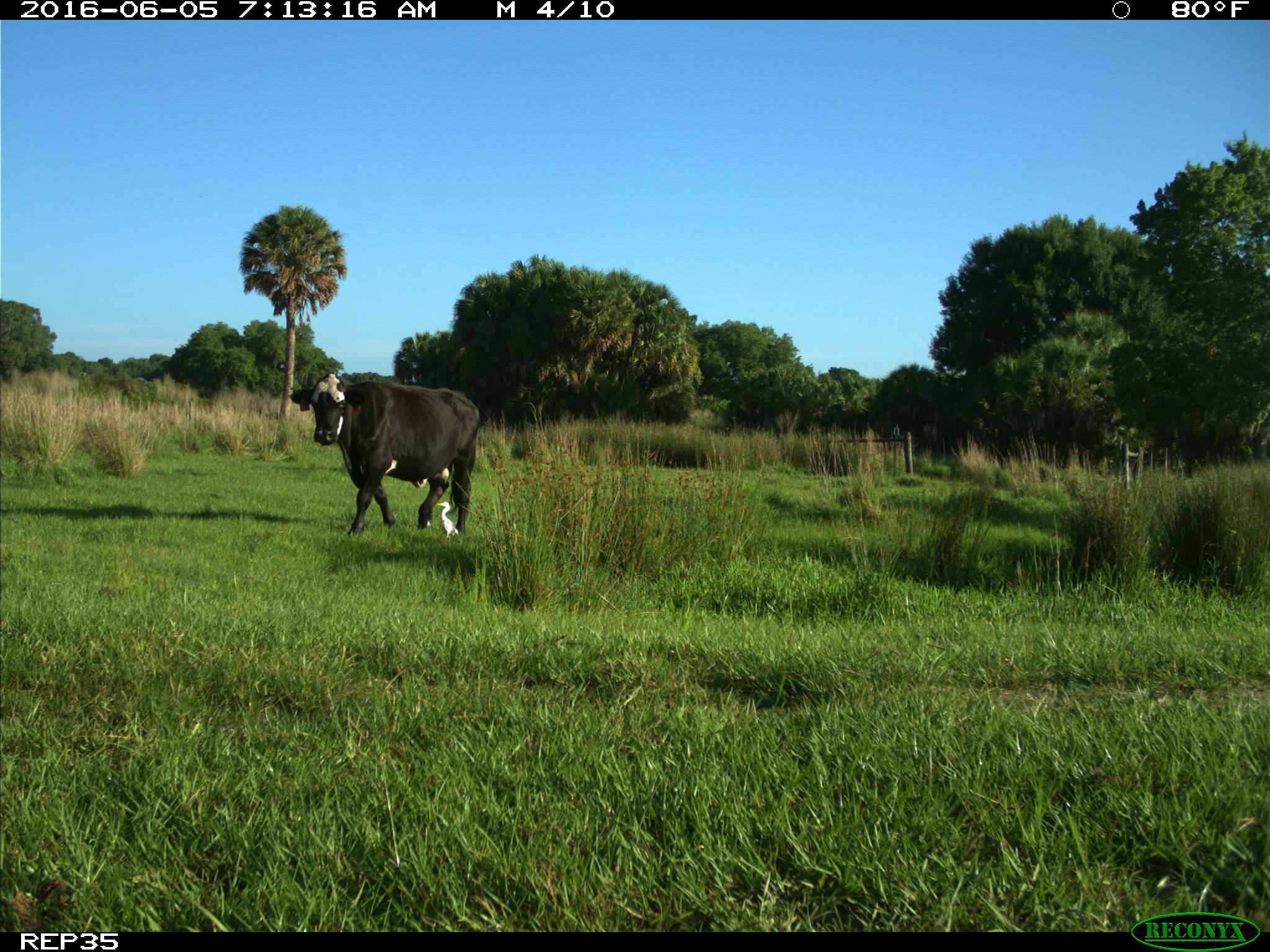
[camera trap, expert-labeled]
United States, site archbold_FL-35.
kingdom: Animalia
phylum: Chordata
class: Mammalia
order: Artiodactyla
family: Bovidae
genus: Bos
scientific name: Bos taurus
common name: domestic cow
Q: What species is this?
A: Bos taurus (domestic cow).